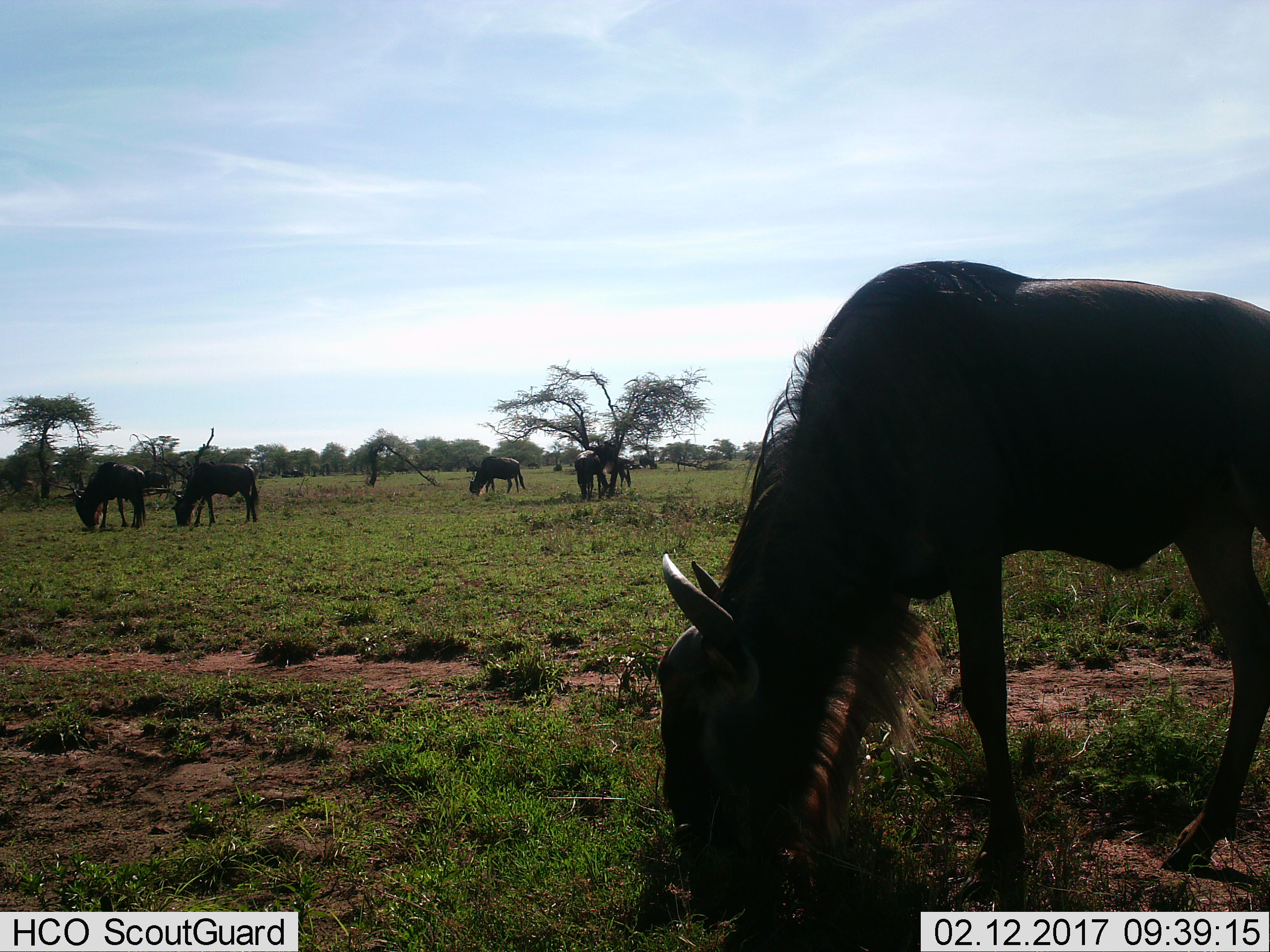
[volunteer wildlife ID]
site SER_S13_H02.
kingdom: Animalia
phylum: Chordata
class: Mammalia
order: Artiodactyla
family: Bovidae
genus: Connochaetes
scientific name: Connochaetes taurinus taurinus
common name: blue wildebeest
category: wildebeestblue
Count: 6.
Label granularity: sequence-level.